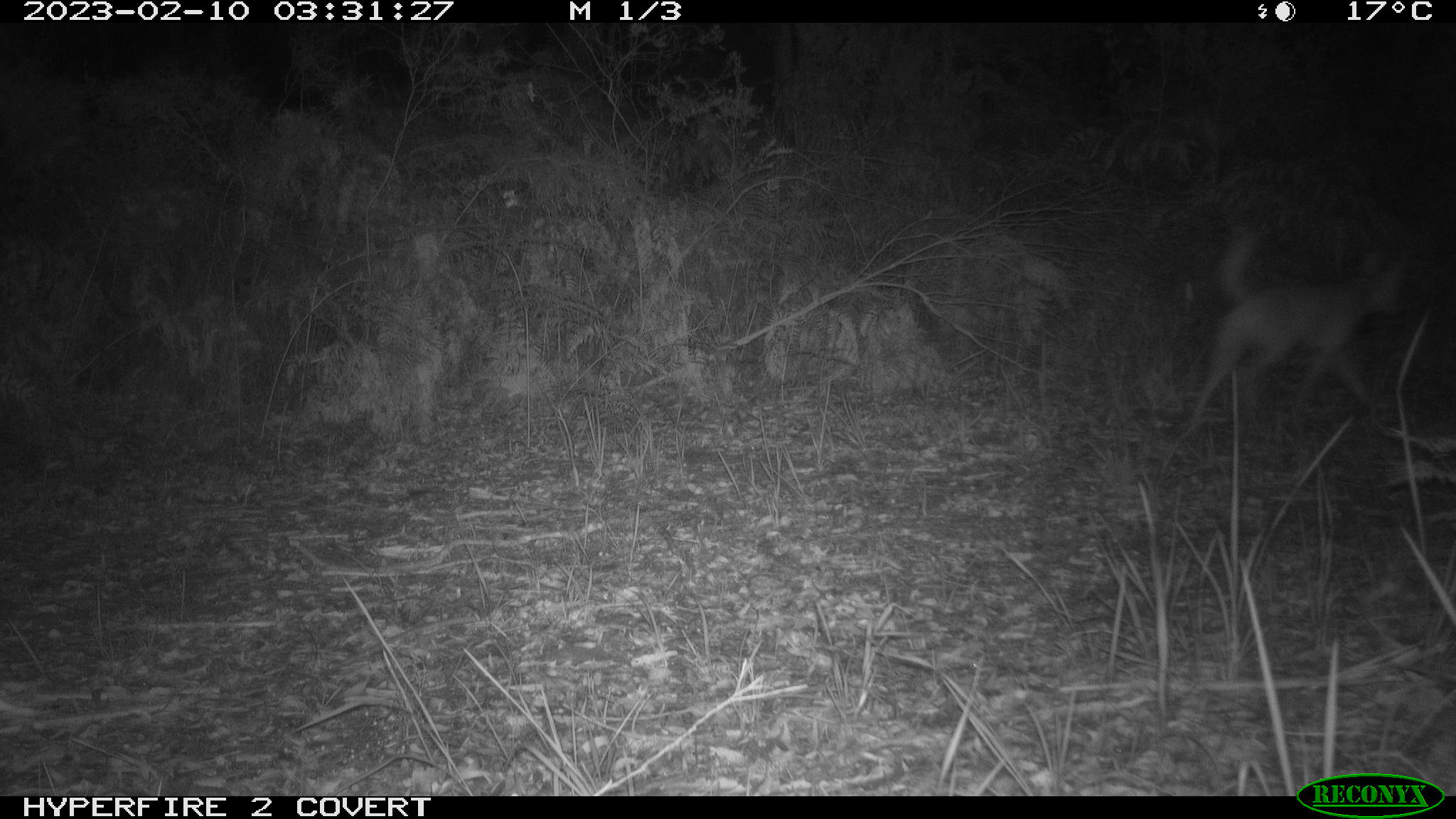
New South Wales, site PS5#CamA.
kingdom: Animalia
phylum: Chordata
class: Mammalia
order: Carnivora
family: Canidae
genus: Canis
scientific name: Canis familiaris dingo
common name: dingo